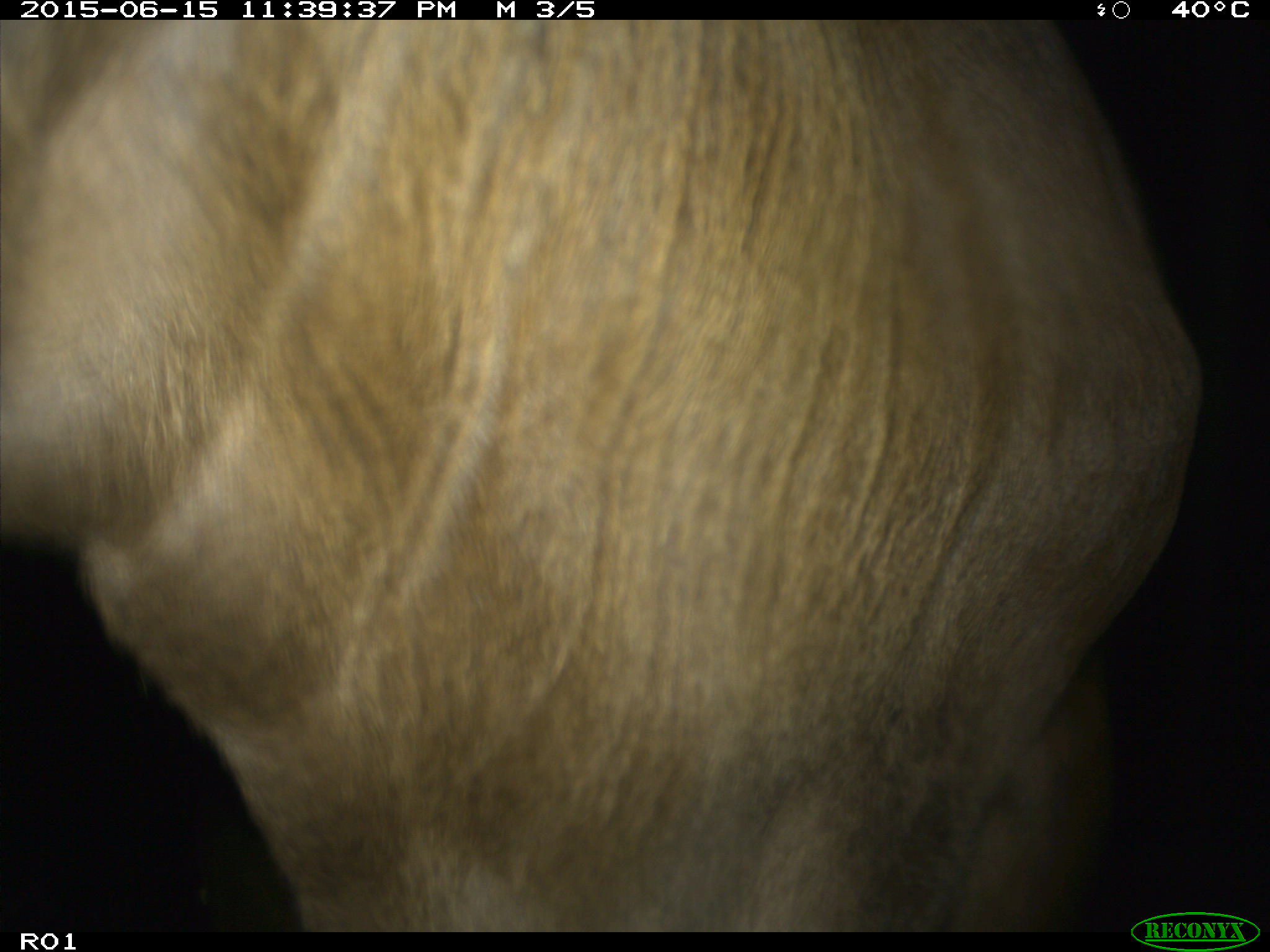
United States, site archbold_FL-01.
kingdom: Animalia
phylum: Chordata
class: Mammalia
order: Artiodactyla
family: Bovidae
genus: Bos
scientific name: Bos taurus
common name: domestic cow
Bos taurus (domestic cow).